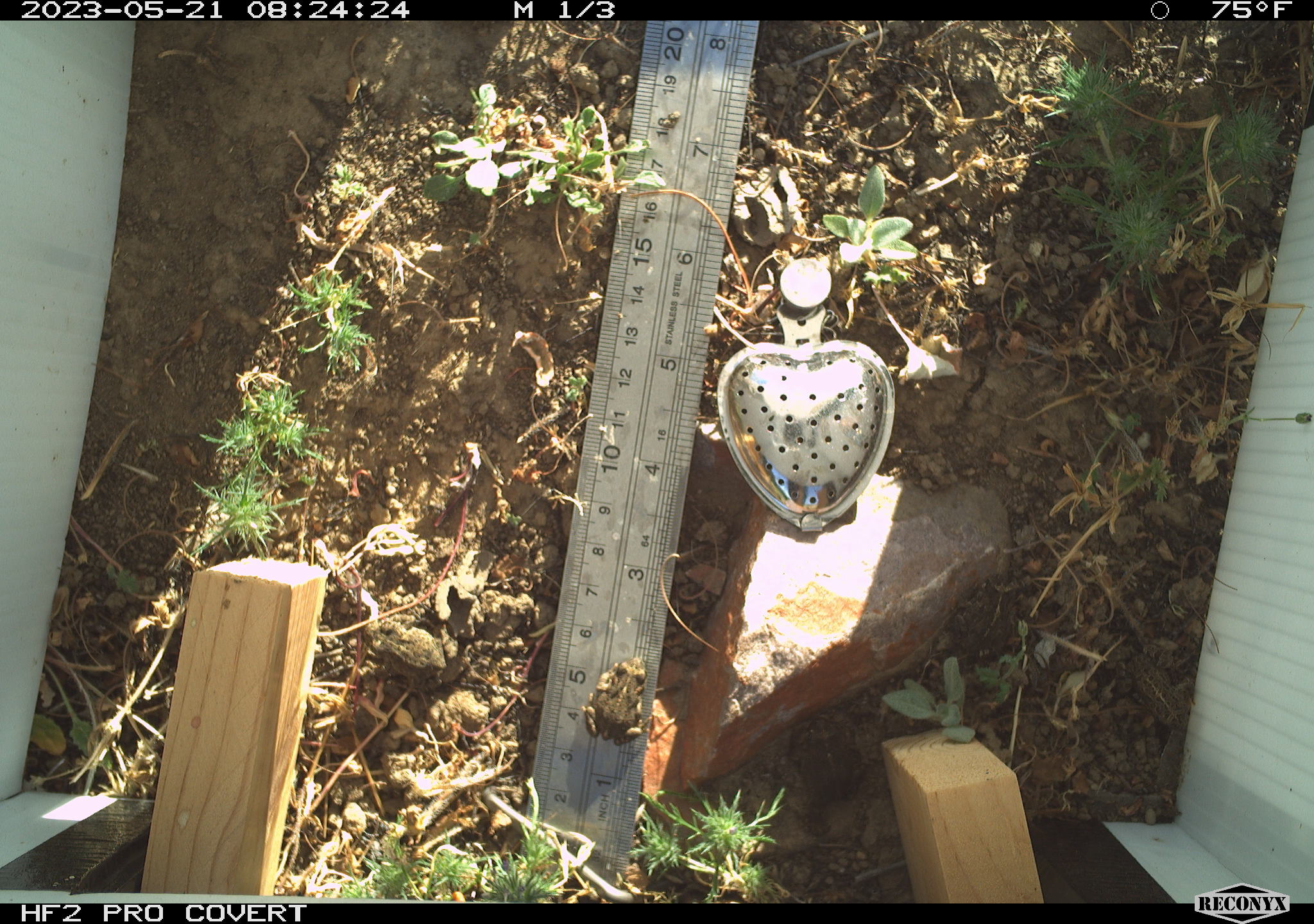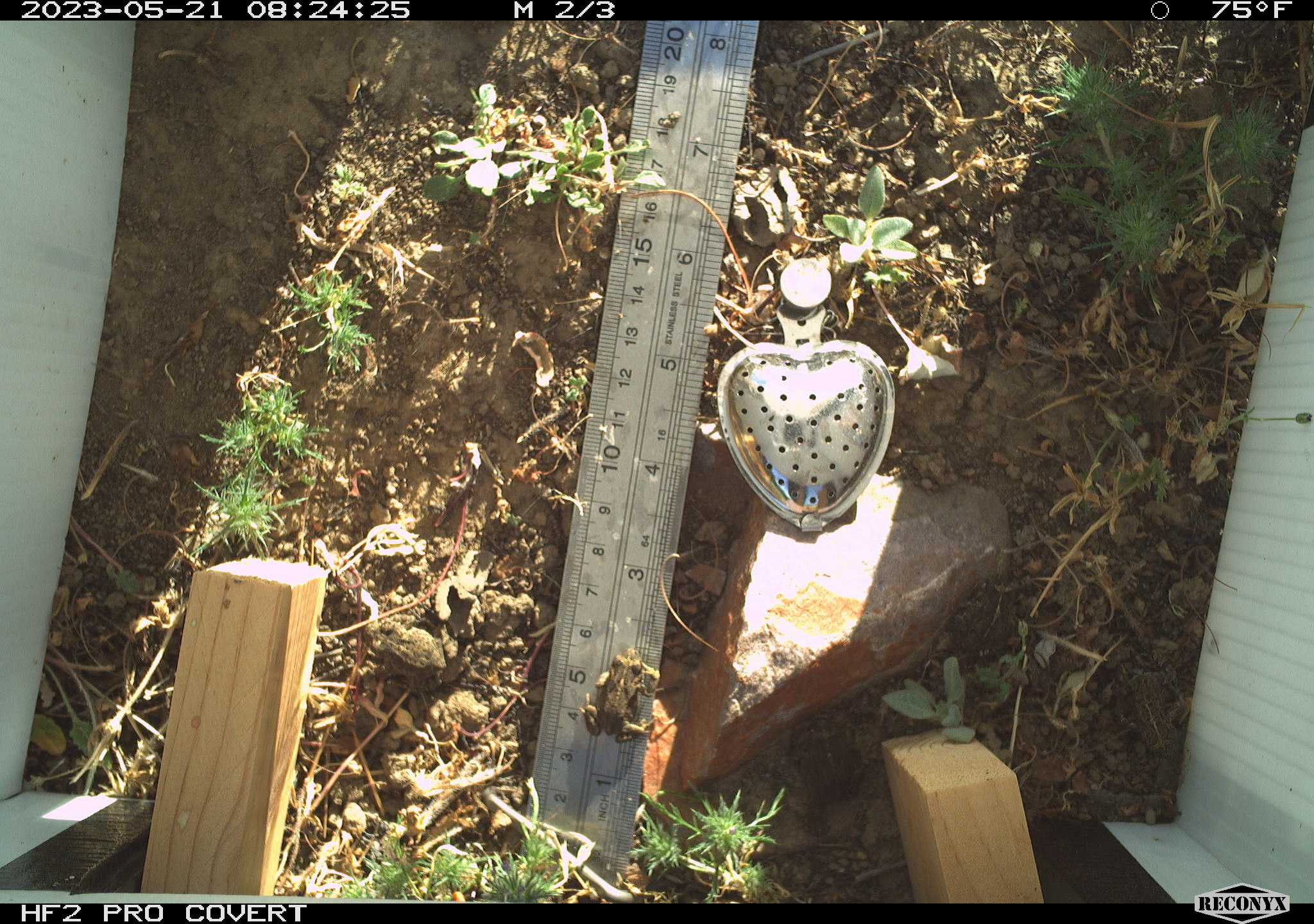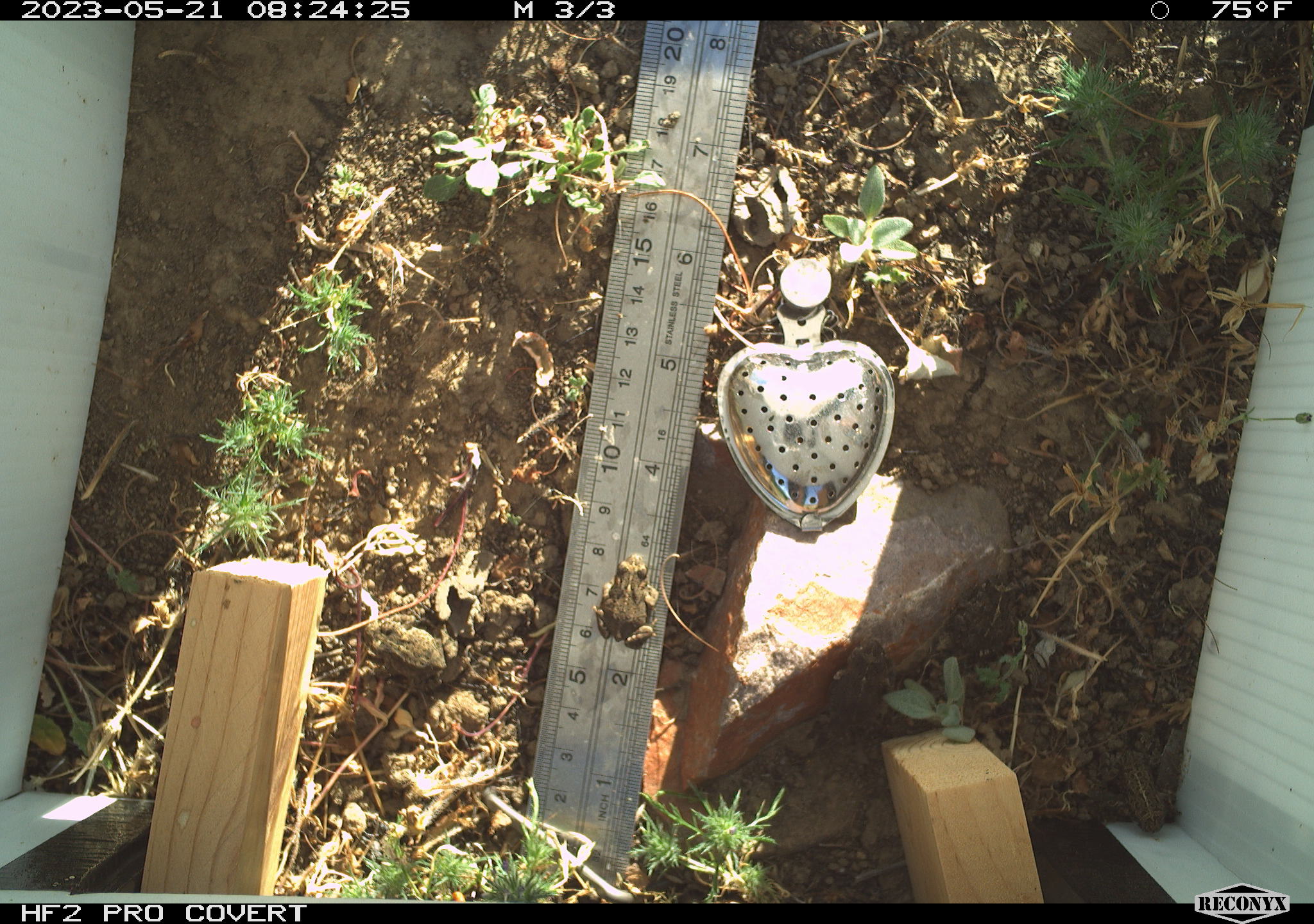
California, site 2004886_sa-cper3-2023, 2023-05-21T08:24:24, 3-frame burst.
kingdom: Animalia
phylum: Chordata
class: Amphibia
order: Anura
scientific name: Anura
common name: frogs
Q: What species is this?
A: Frogs (Anura).